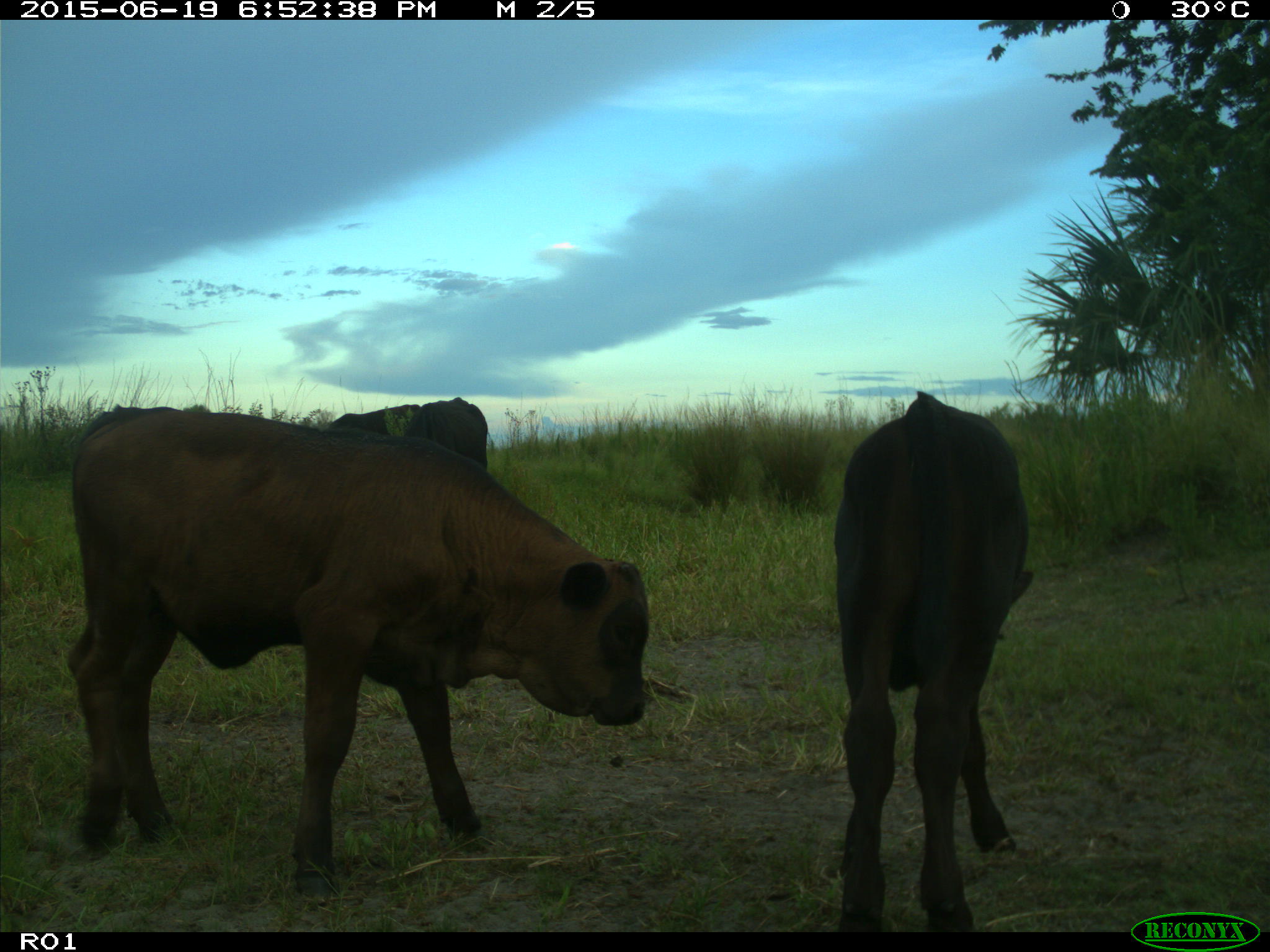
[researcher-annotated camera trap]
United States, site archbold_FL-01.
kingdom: Animalia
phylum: Chordata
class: Mammalia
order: Artiodactyla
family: Bovidae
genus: Bos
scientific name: Bos taurus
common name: domestic cow